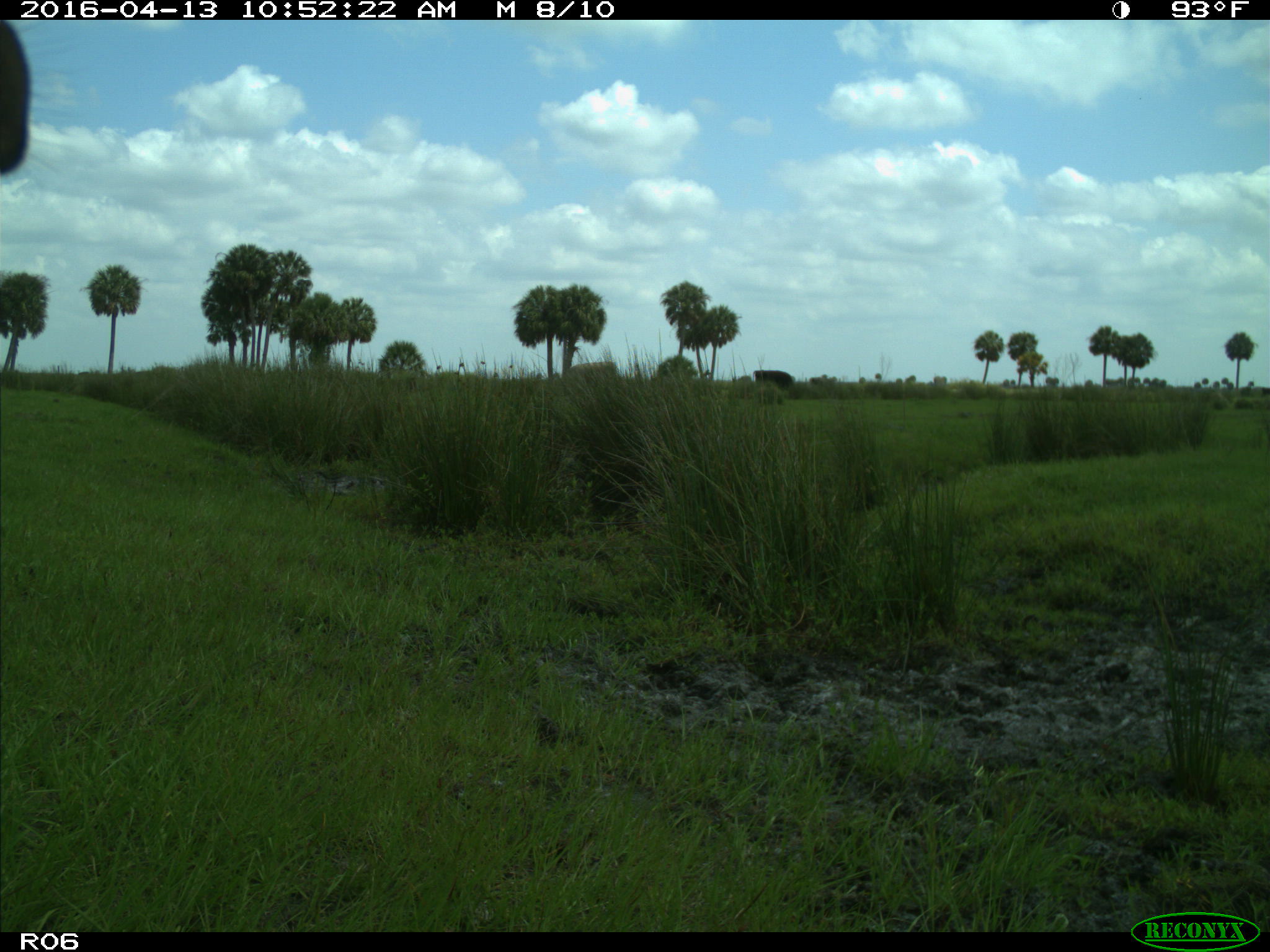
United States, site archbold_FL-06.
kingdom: Animalia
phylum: Chordata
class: Mammalia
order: Artiodactyla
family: Bovidae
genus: Bos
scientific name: Bos taurus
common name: domestic cow